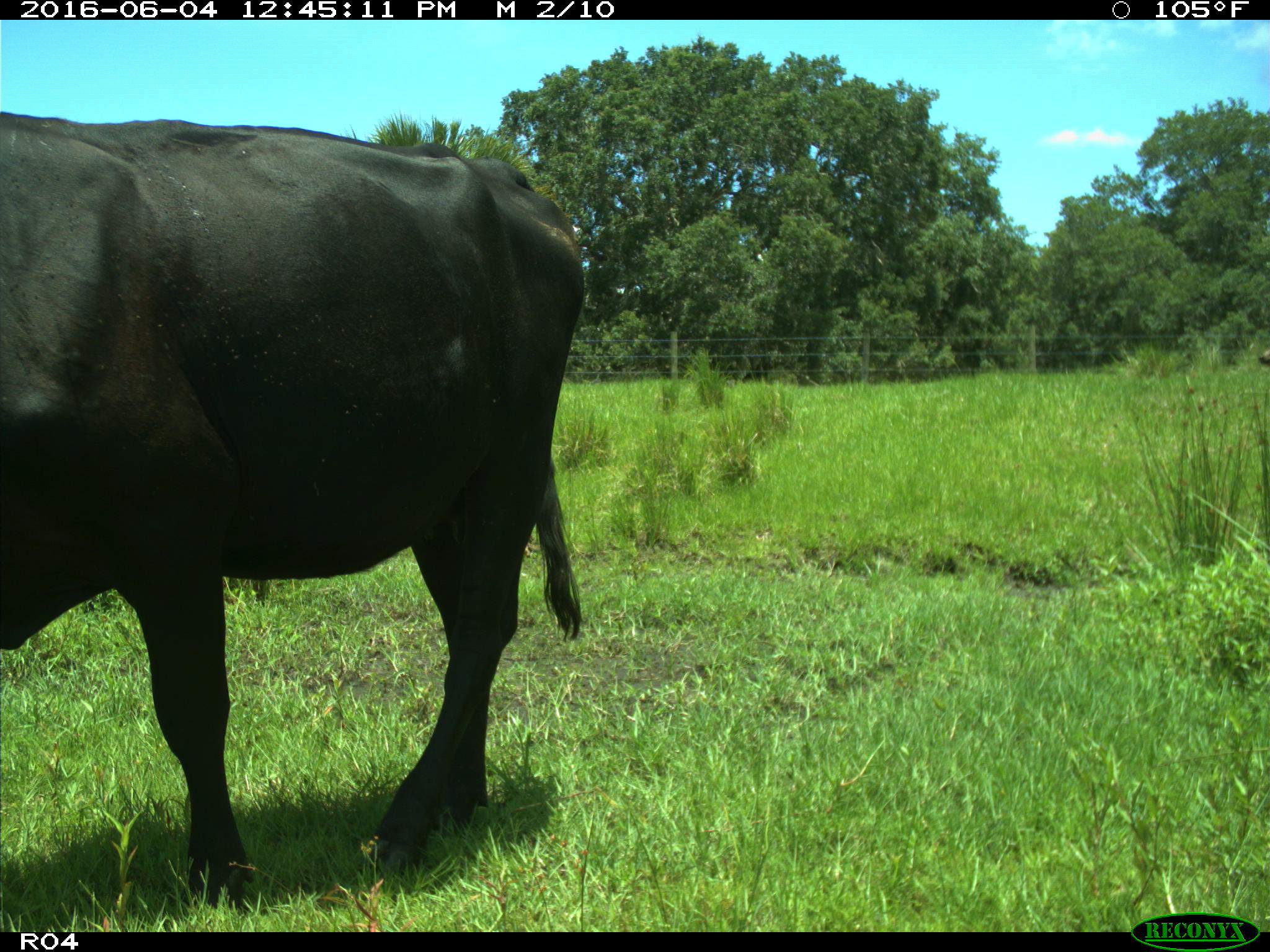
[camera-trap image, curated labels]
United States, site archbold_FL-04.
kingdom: Animalia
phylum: Chordata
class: Mammalia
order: Artiodactyla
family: Bovidae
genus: Bos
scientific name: Bos taurus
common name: domestic cow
Bos taurus (domestic cow).